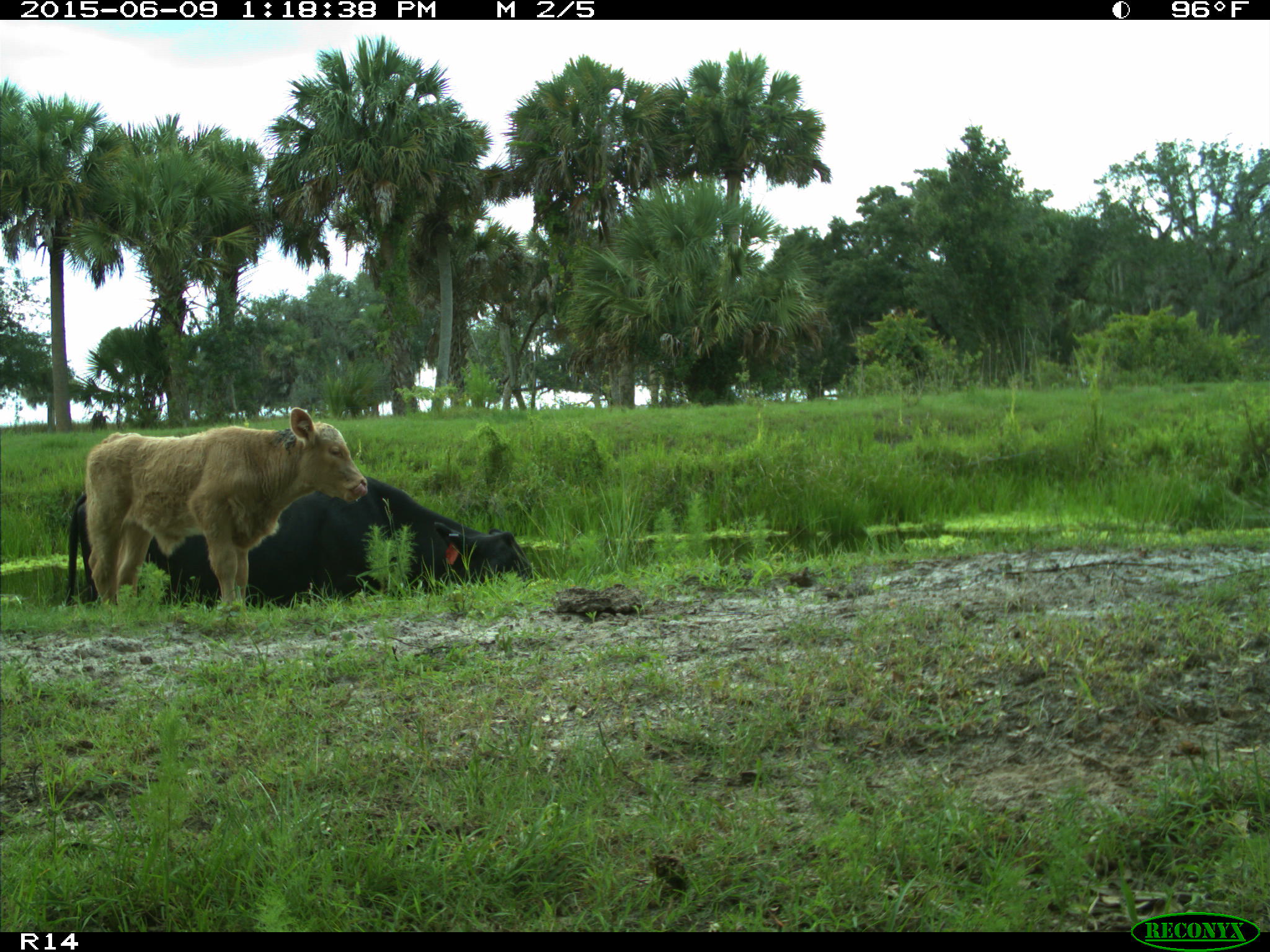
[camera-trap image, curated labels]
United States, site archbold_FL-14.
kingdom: Animalia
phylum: Chordata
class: Mammalia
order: Artiodactyla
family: Bovidae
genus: Bos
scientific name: Bos taurus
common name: domestic cow